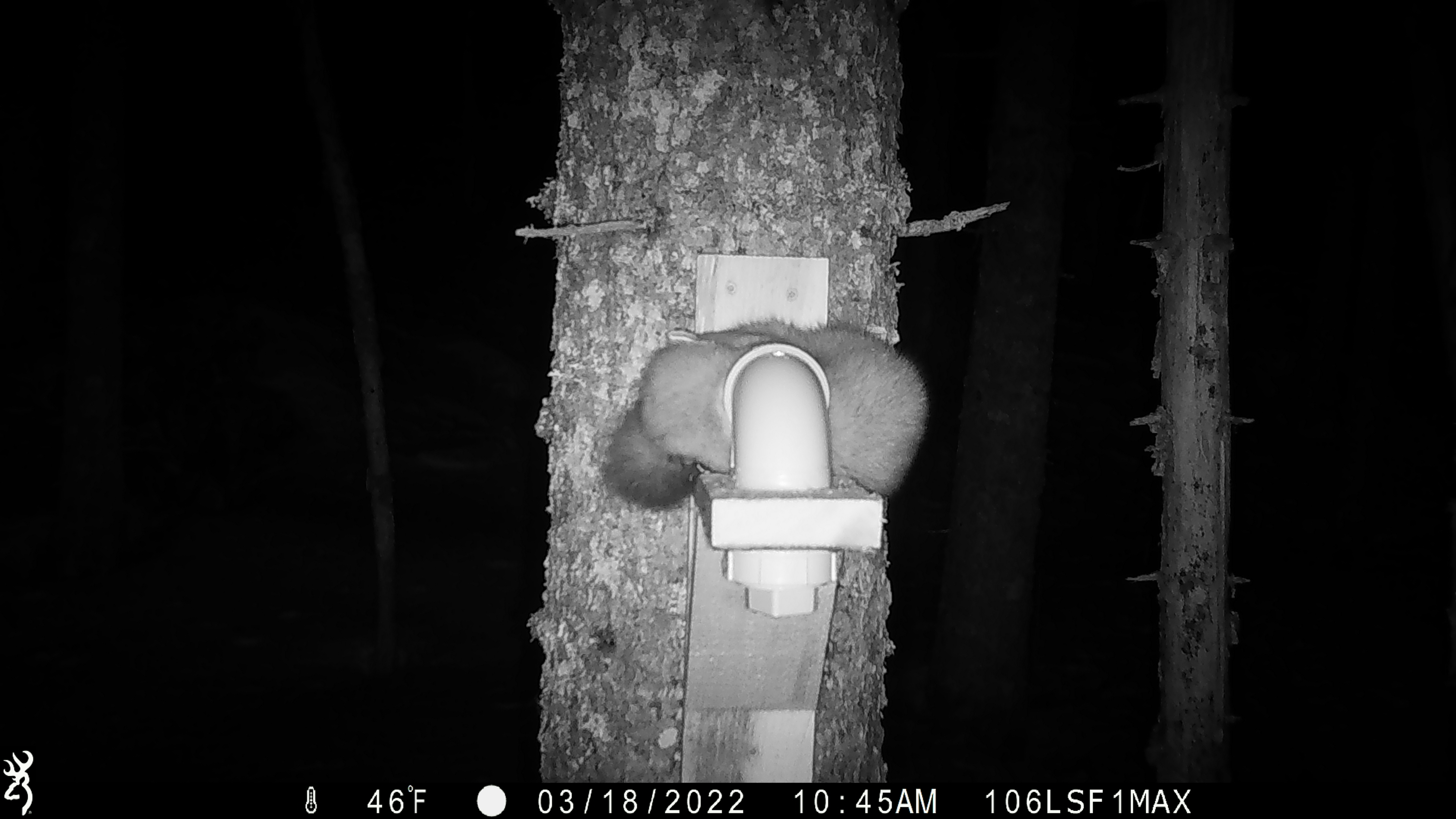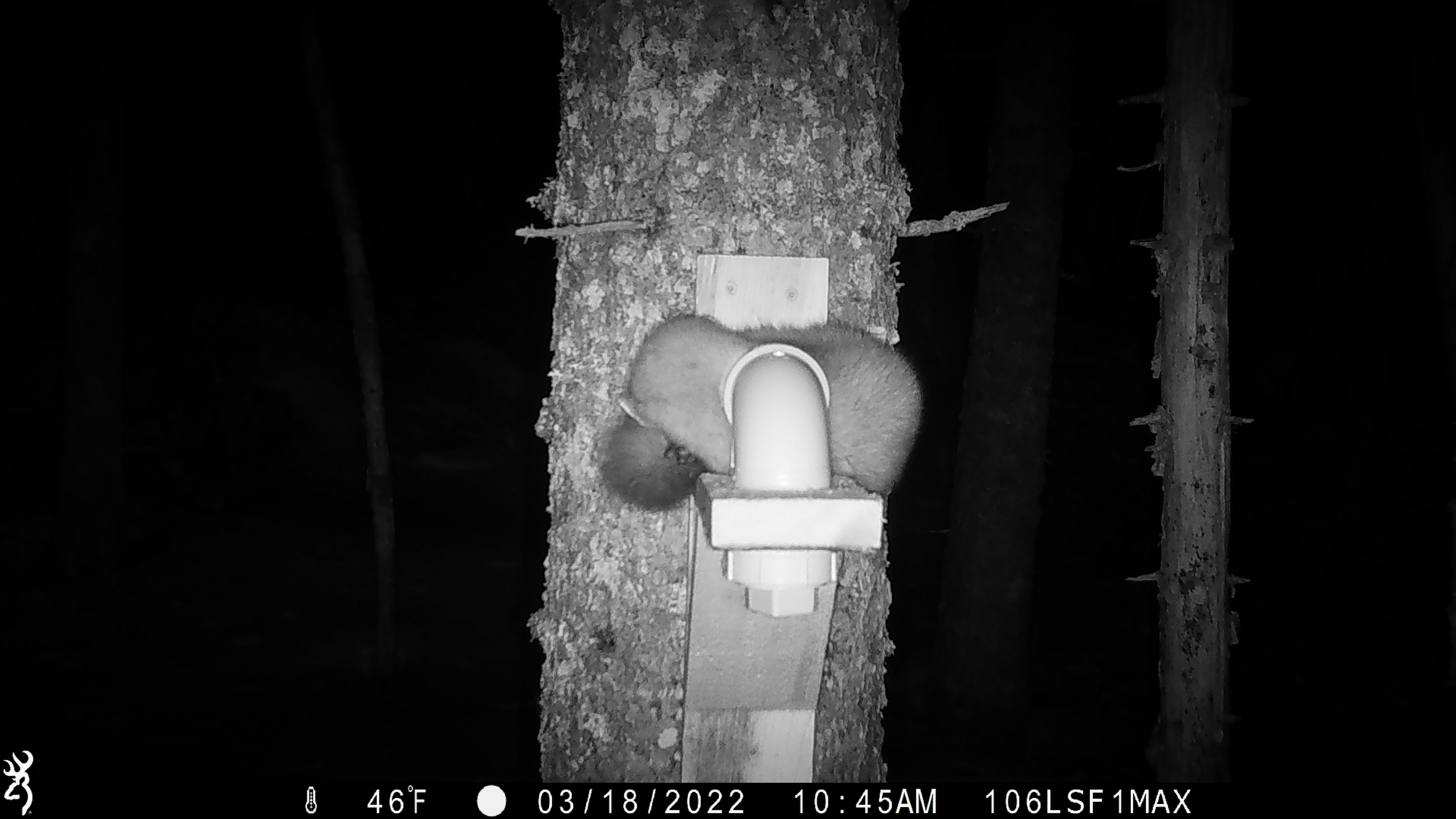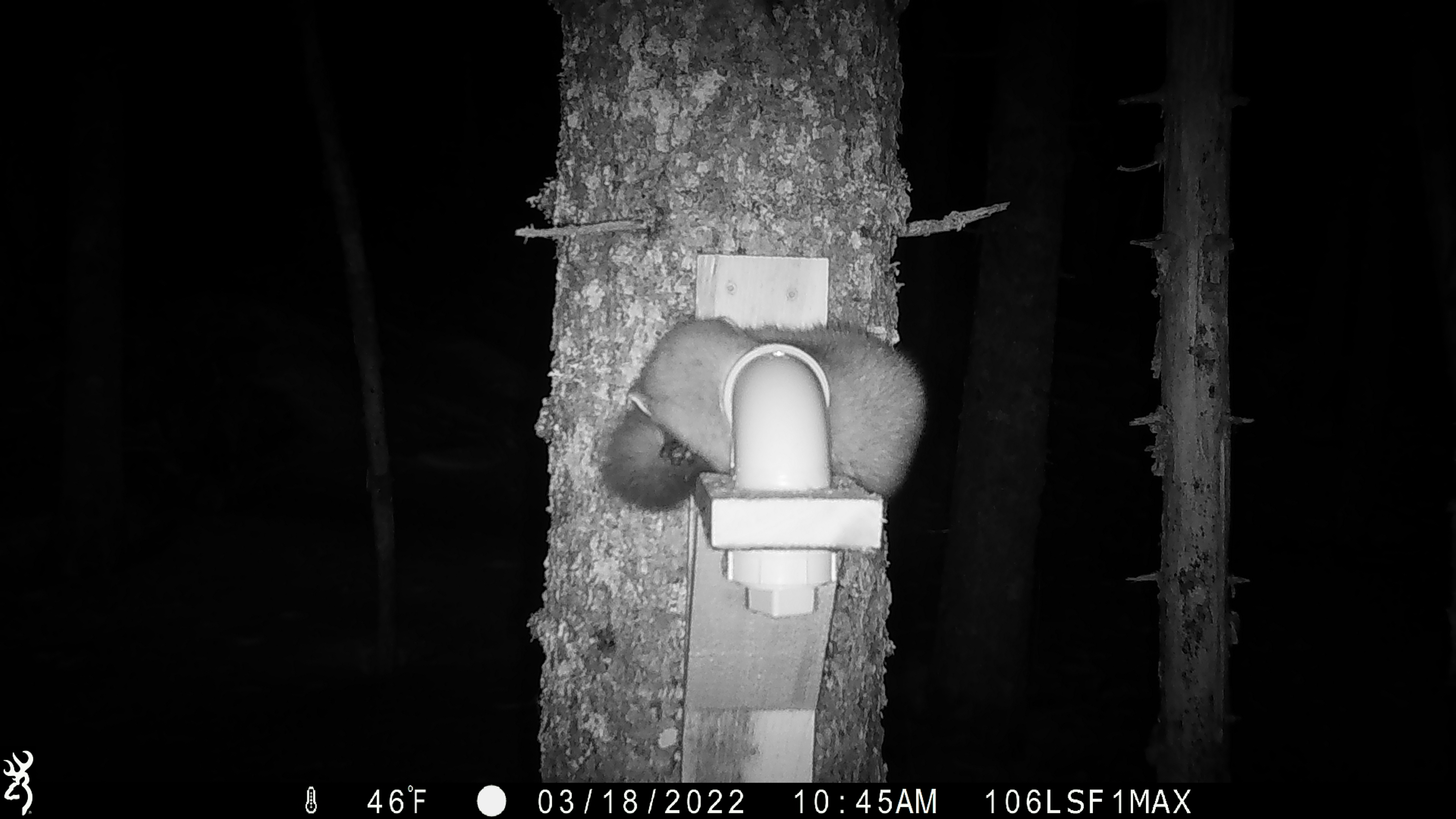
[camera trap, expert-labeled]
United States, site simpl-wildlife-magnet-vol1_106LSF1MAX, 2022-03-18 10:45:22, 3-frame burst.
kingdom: Animalia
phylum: Chordata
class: Mammalia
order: Carnivora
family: Mustelidae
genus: Martes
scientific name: Martes americana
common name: american marten